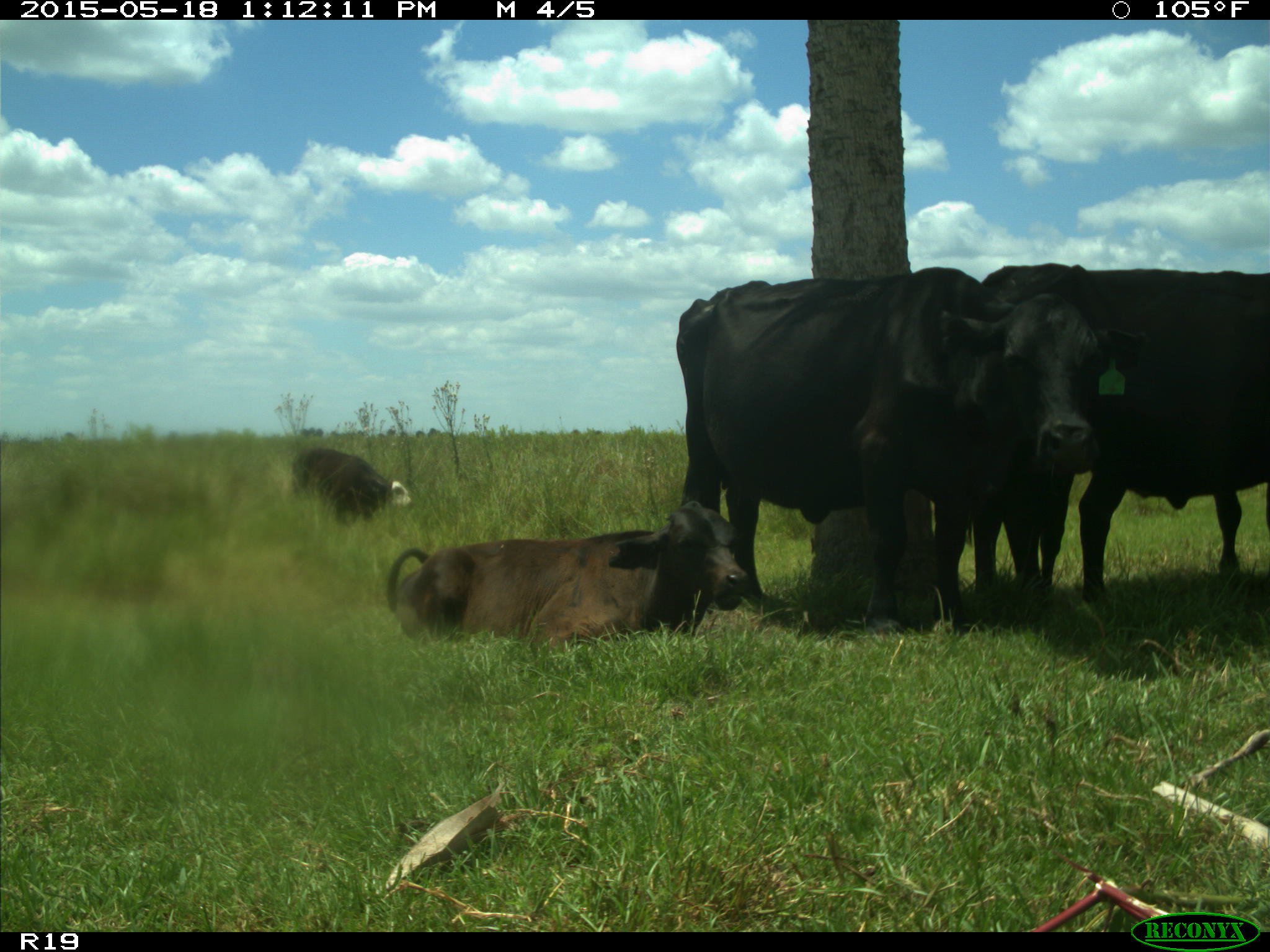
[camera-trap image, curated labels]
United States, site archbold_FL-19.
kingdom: Animalia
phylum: Chordata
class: Mammalia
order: Artiodactyla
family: Bovidae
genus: Bos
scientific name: Bos taurus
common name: domestic cow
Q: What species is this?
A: Bos taurus (domestic cow).